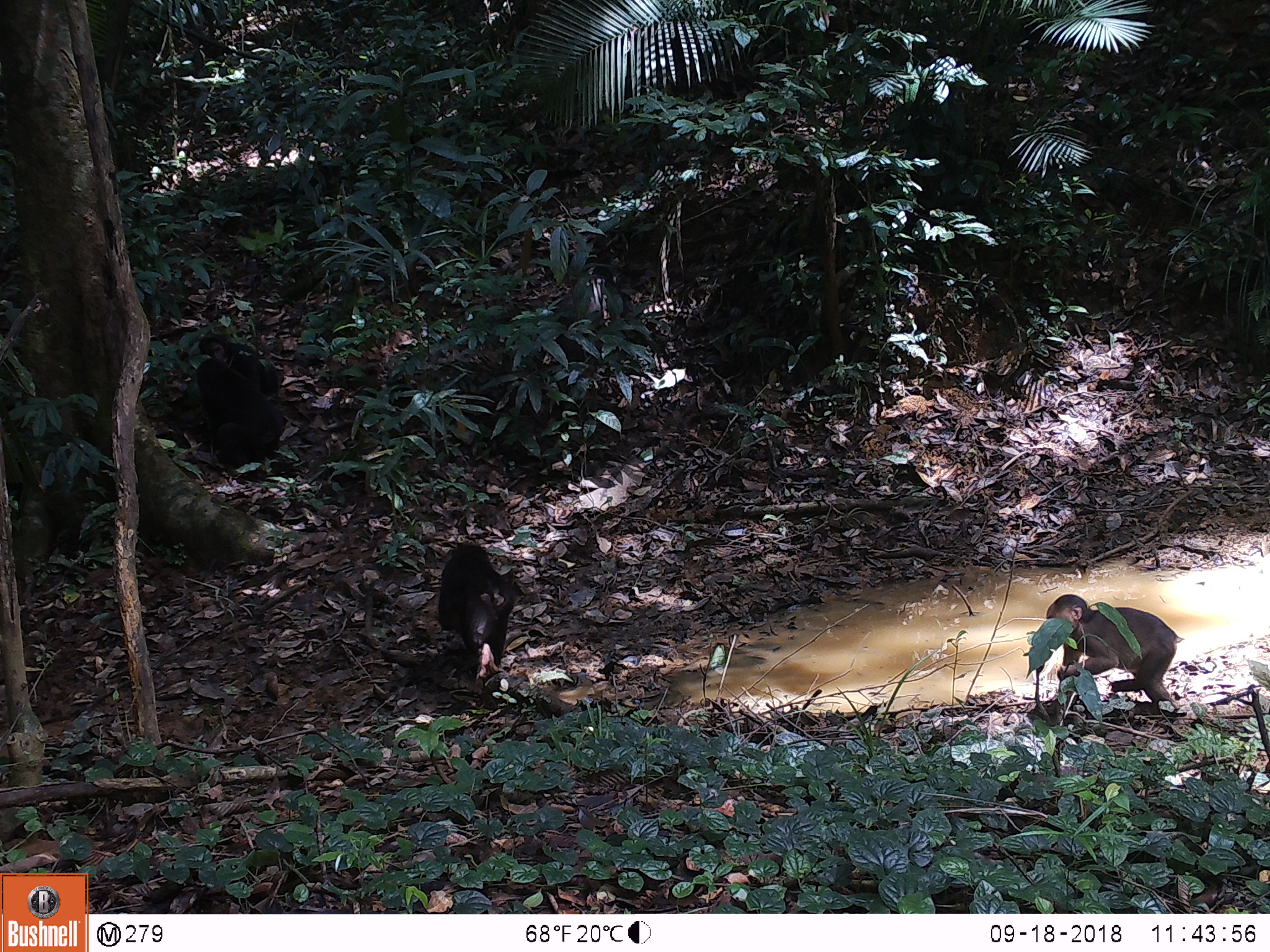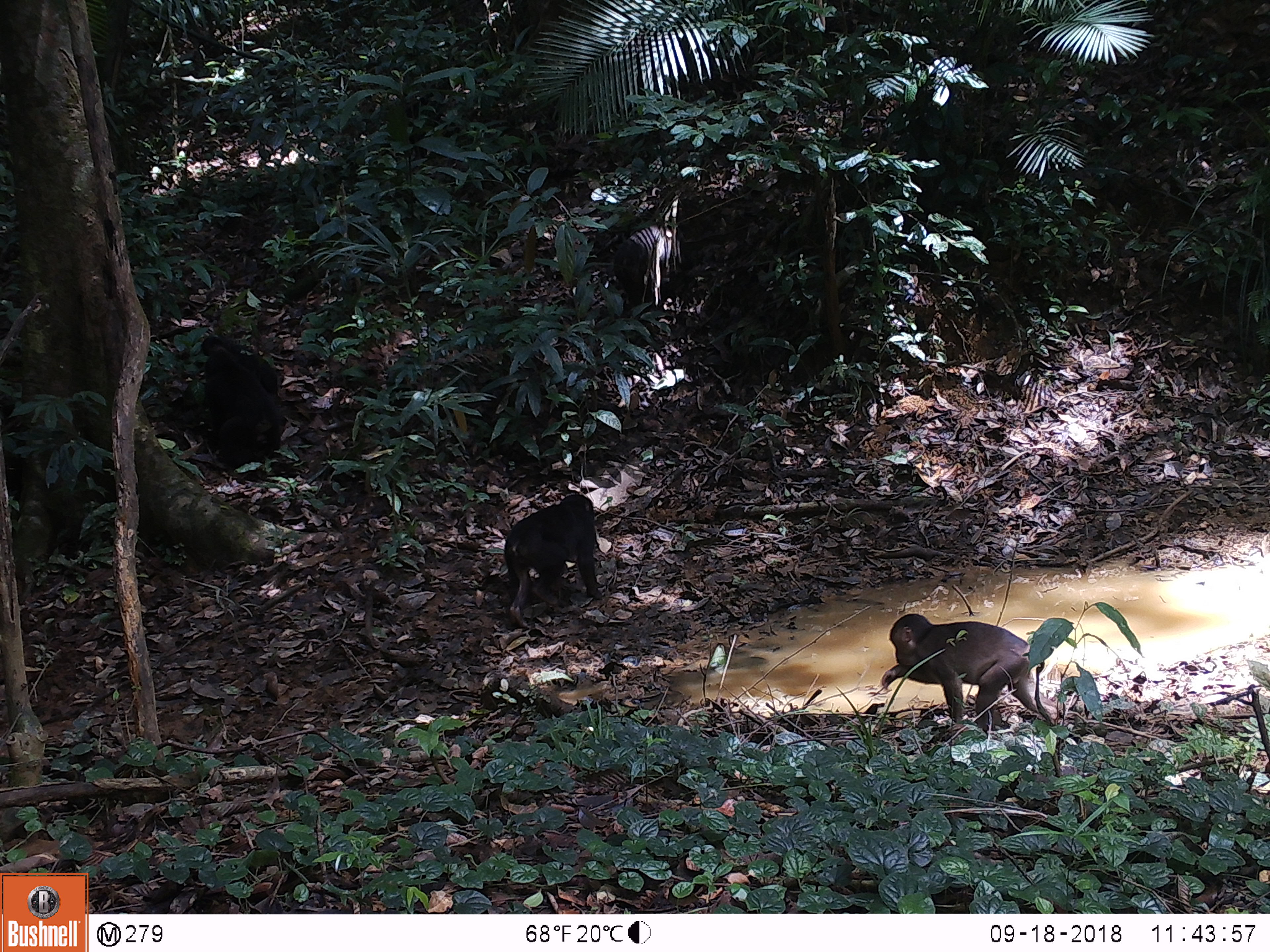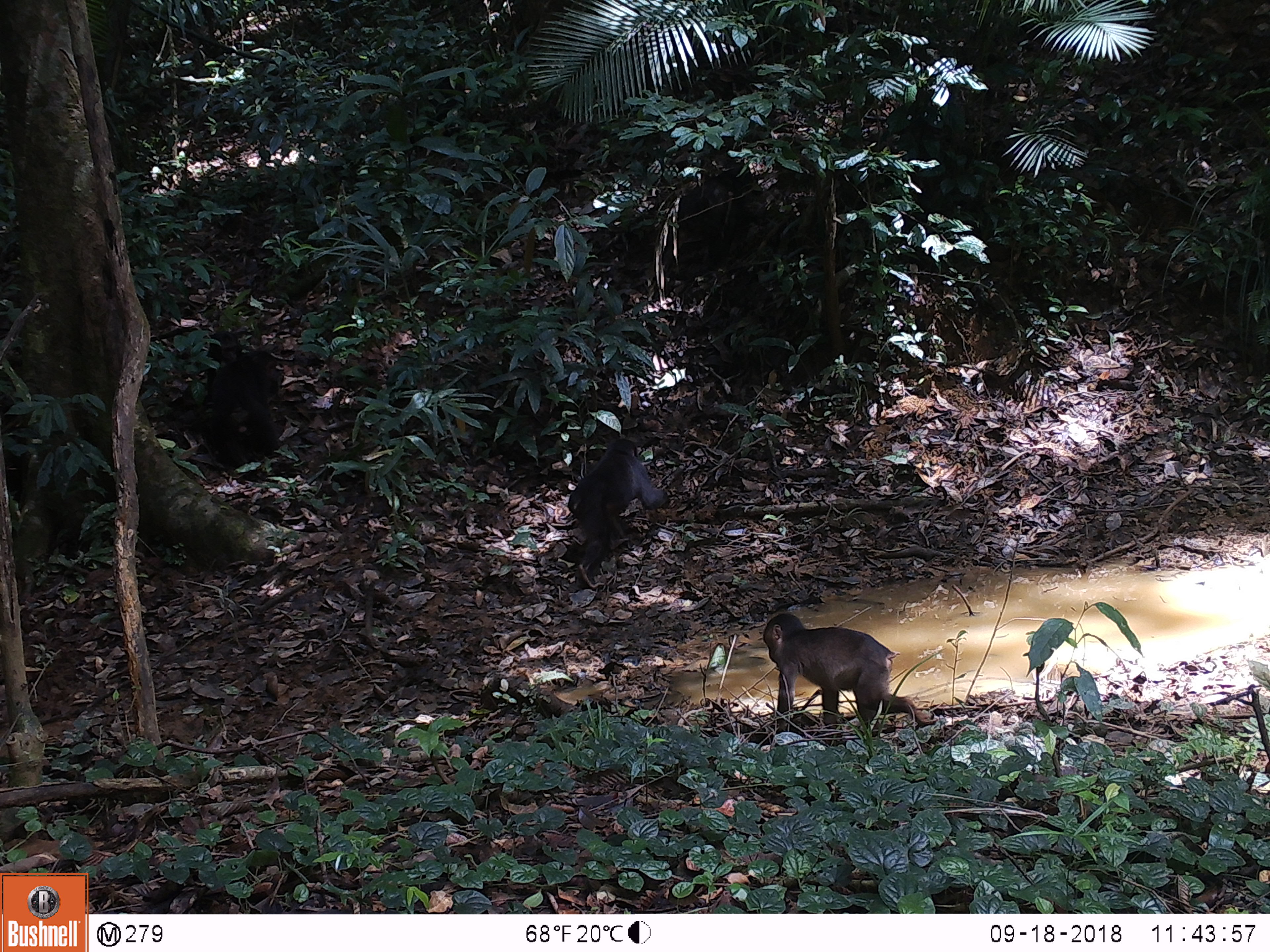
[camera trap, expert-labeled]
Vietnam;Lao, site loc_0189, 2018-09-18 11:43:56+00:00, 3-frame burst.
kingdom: Animalia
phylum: Chordata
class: Mammalia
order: Primates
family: Cercopithecidae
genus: Macaca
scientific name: Macaca arctoides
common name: stump-tailed macaque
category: stump tailed macaque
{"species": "stump tailed macaque (stump-tailed macaque) (Macaca arctoides)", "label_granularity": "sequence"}